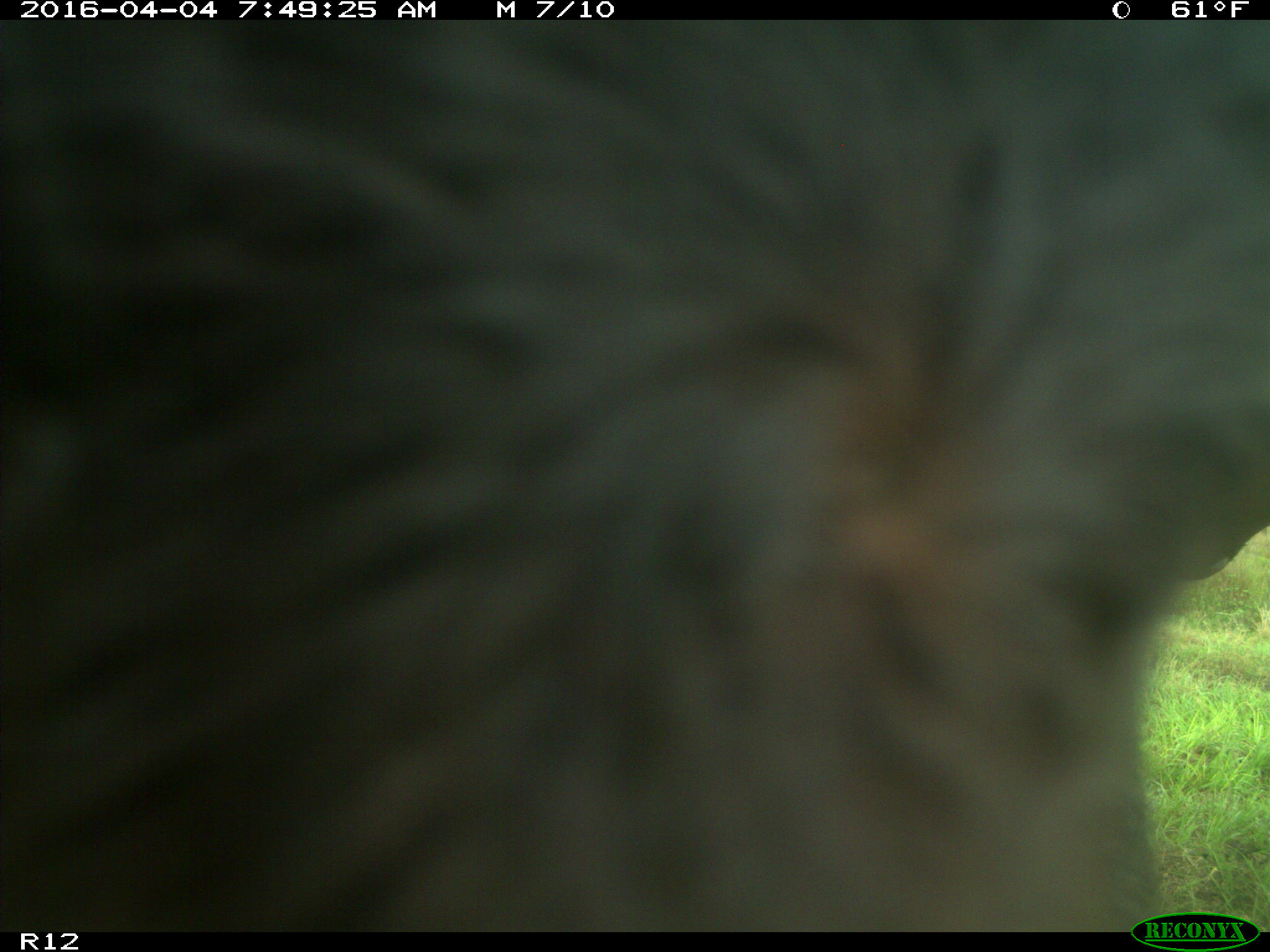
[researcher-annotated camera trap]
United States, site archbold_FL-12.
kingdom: Animalia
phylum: Chordata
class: Mammalia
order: Artiodactyla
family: Bovidae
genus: Bos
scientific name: Bos taurus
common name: domestic cow